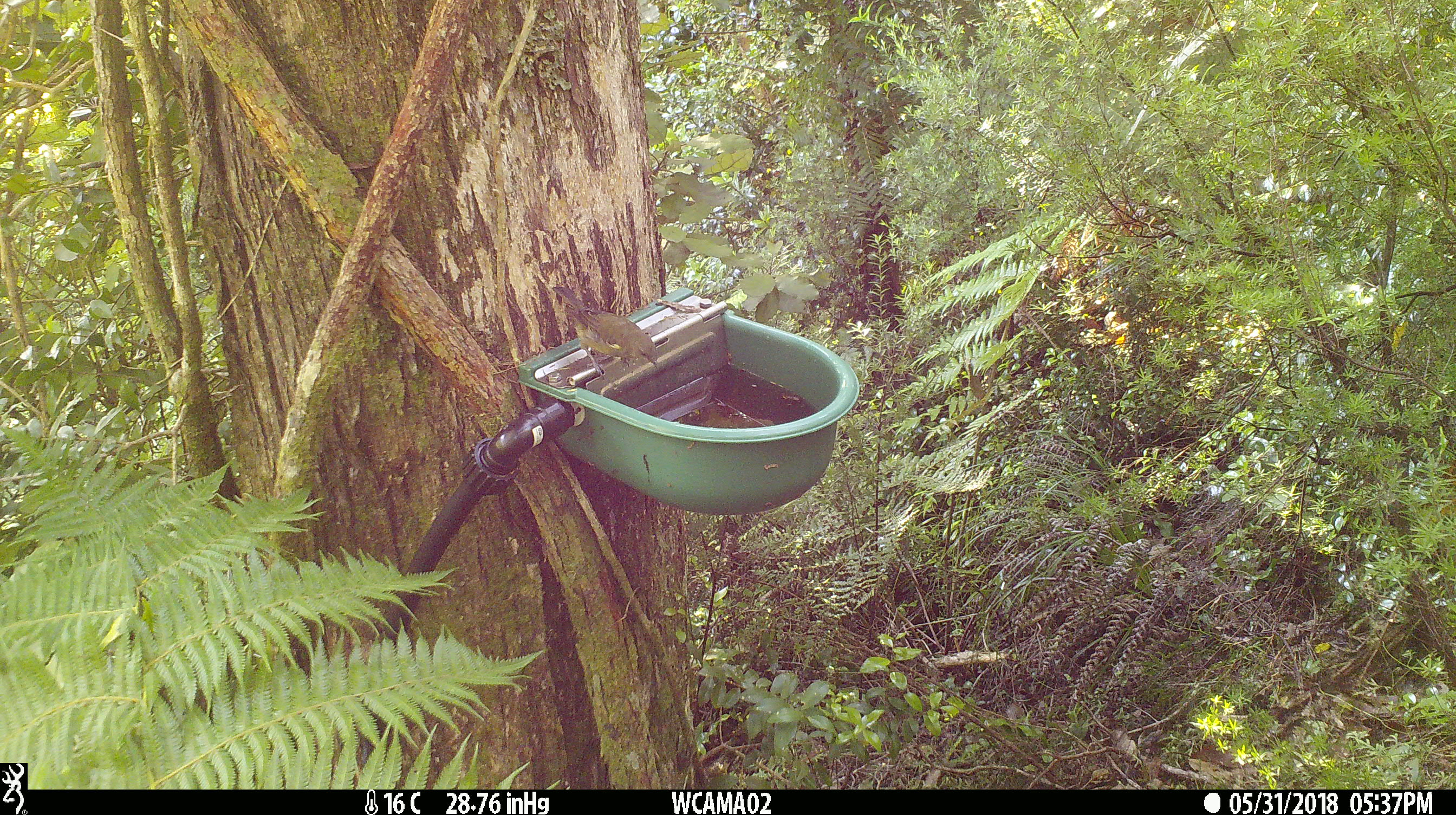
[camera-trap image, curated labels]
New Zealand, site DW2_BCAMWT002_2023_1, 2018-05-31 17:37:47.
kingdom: Animalia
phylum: Chordata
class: Aves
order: Passeriformes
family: Meliphagidae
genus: Anthornis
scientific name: Anthornis melanura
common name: new zealand bellbird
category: bellbird